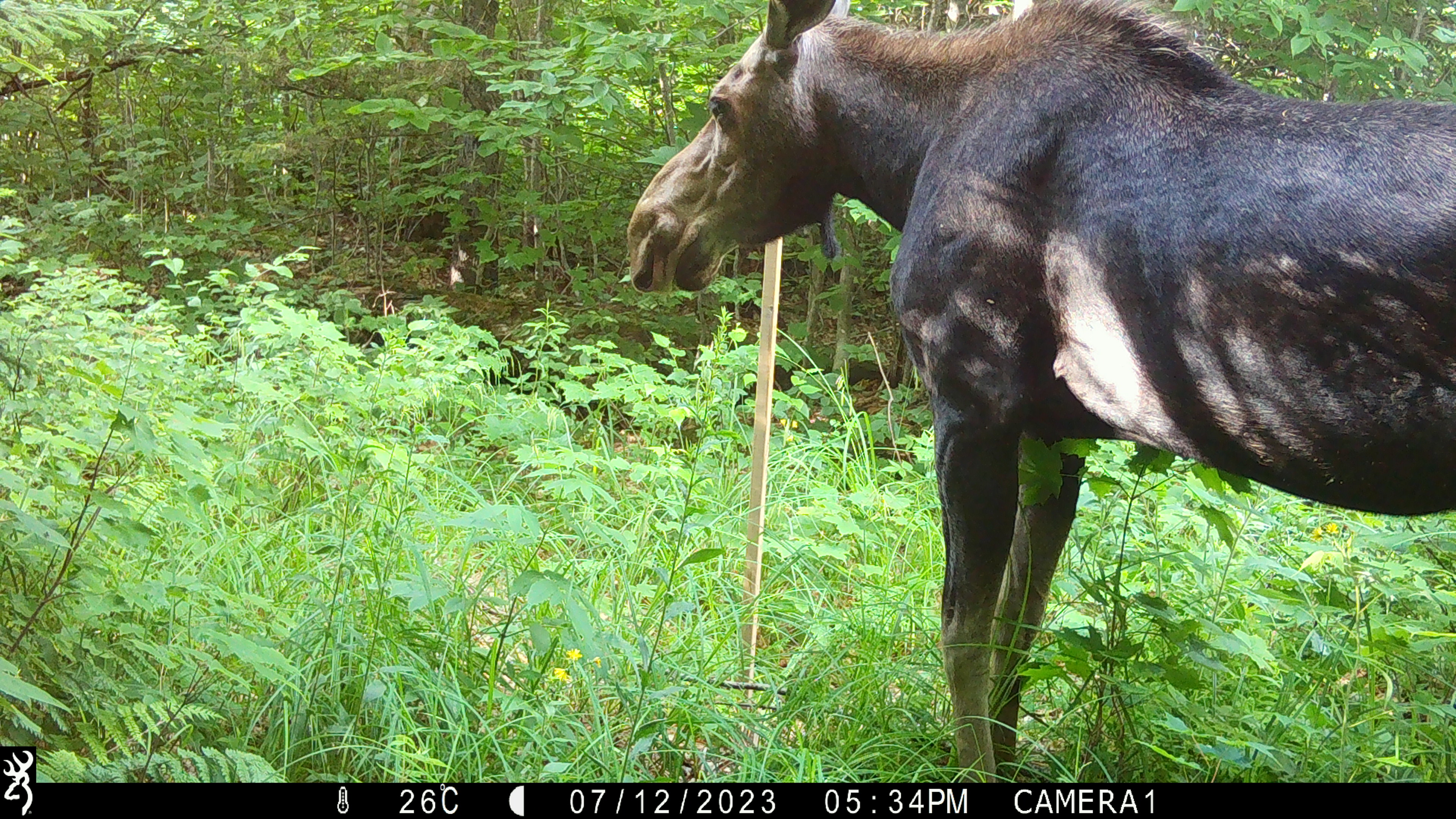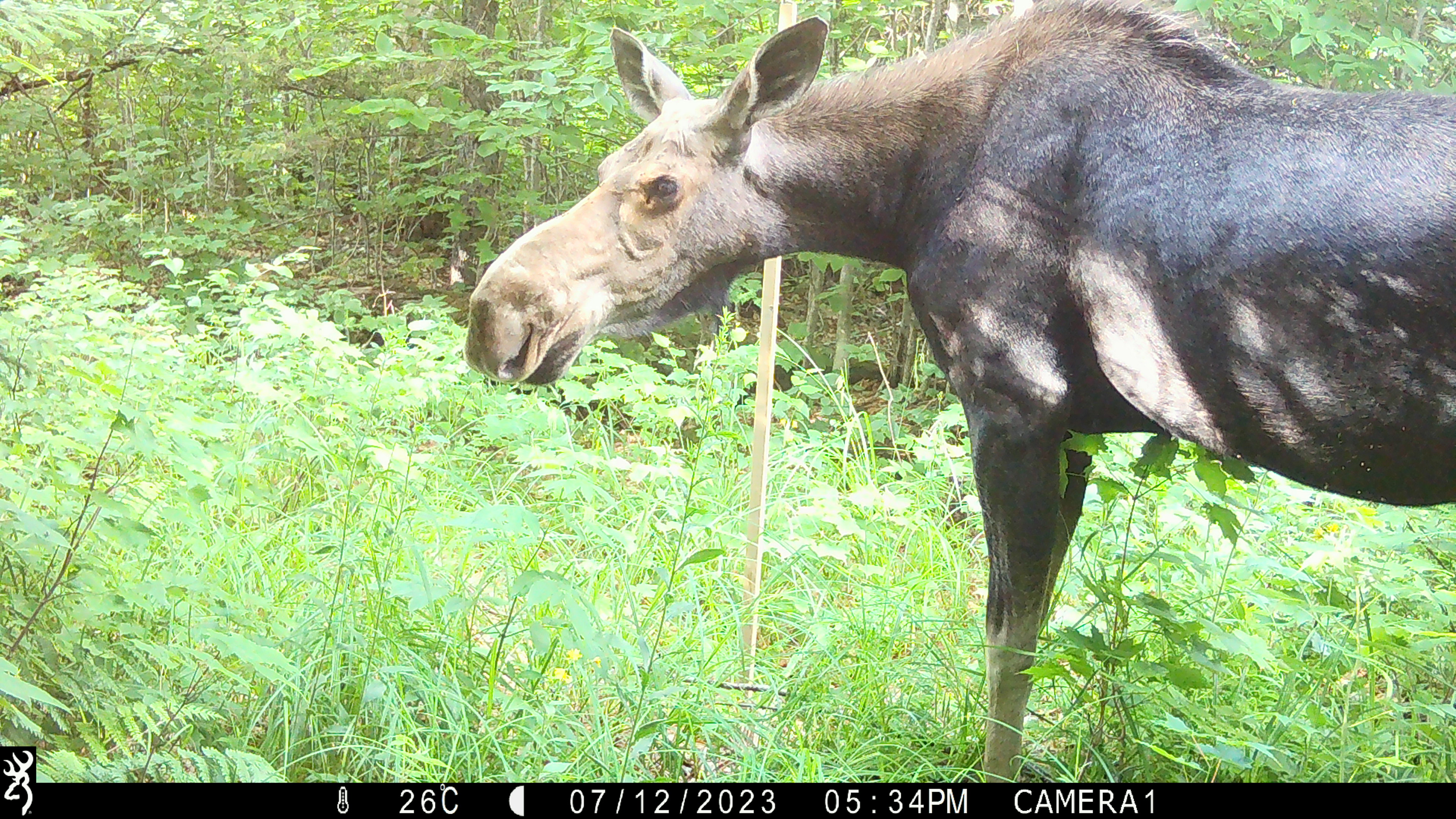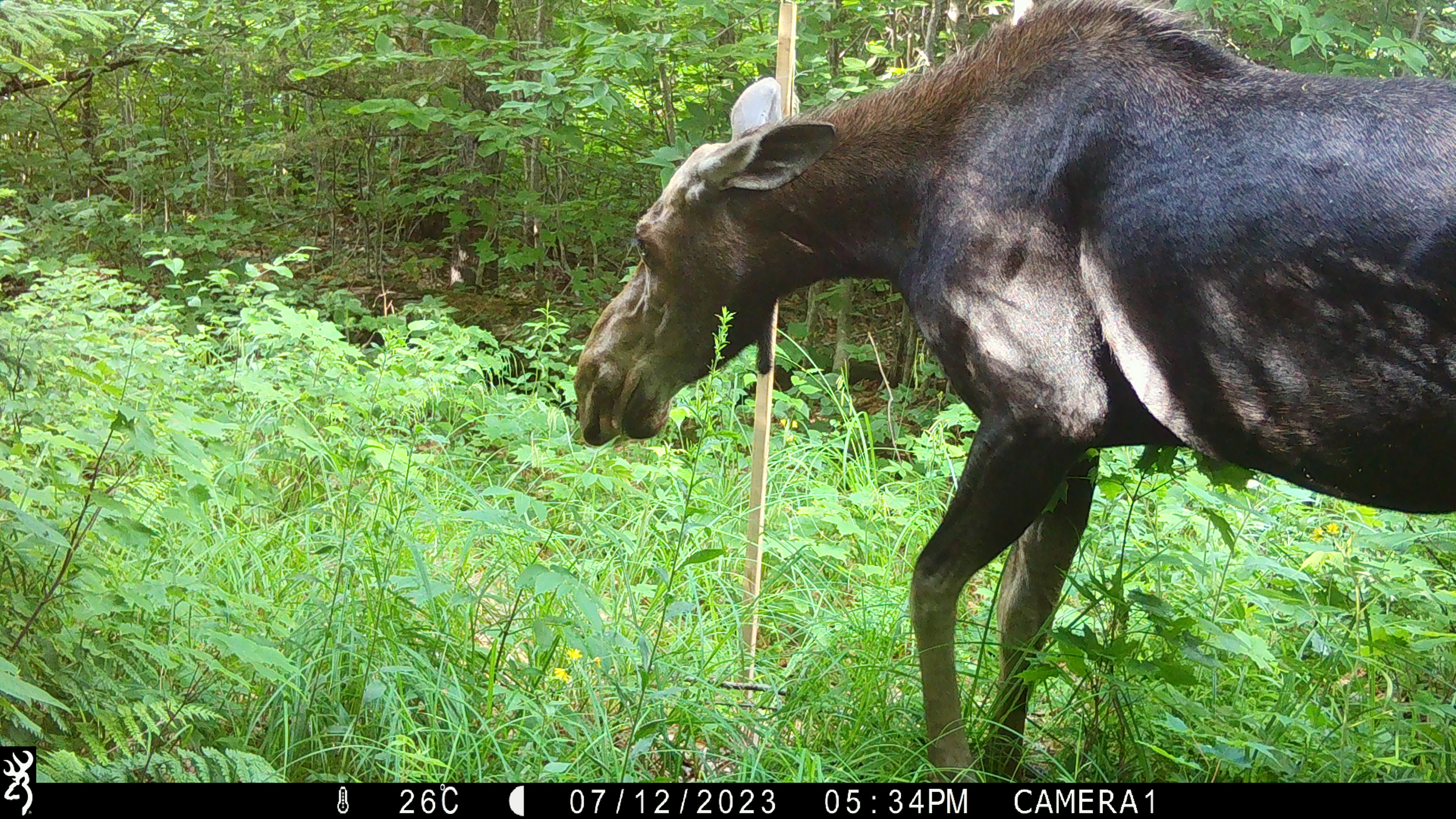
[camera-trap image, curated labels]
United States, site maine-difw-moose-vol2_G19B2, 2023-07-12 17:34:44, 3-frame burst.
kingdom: Animalia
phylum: Chordata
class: Mammalia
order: Artiodactyla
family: Cervidae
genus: Alces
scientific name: Alces alces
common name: moose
Moose (Alces alces).